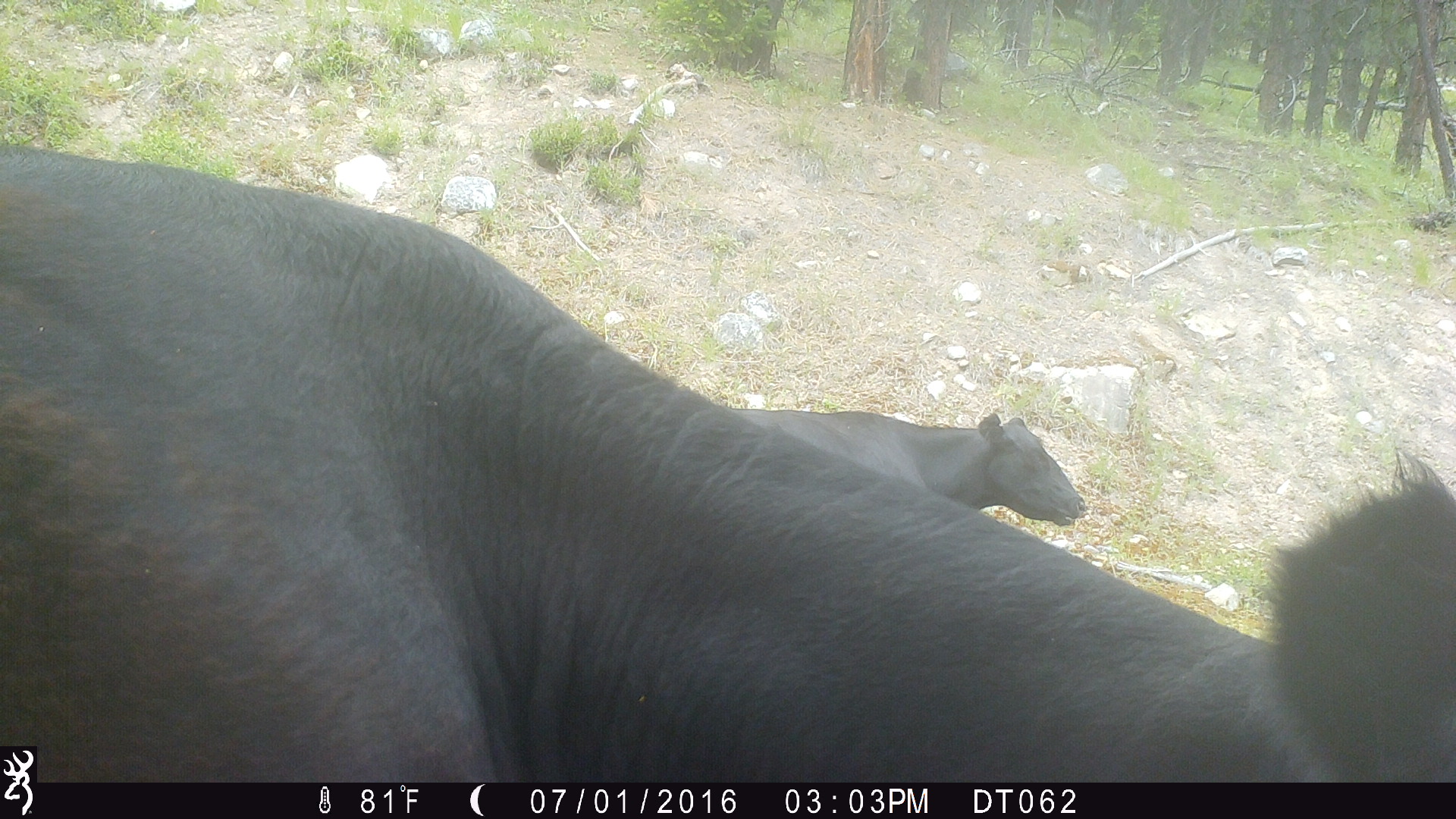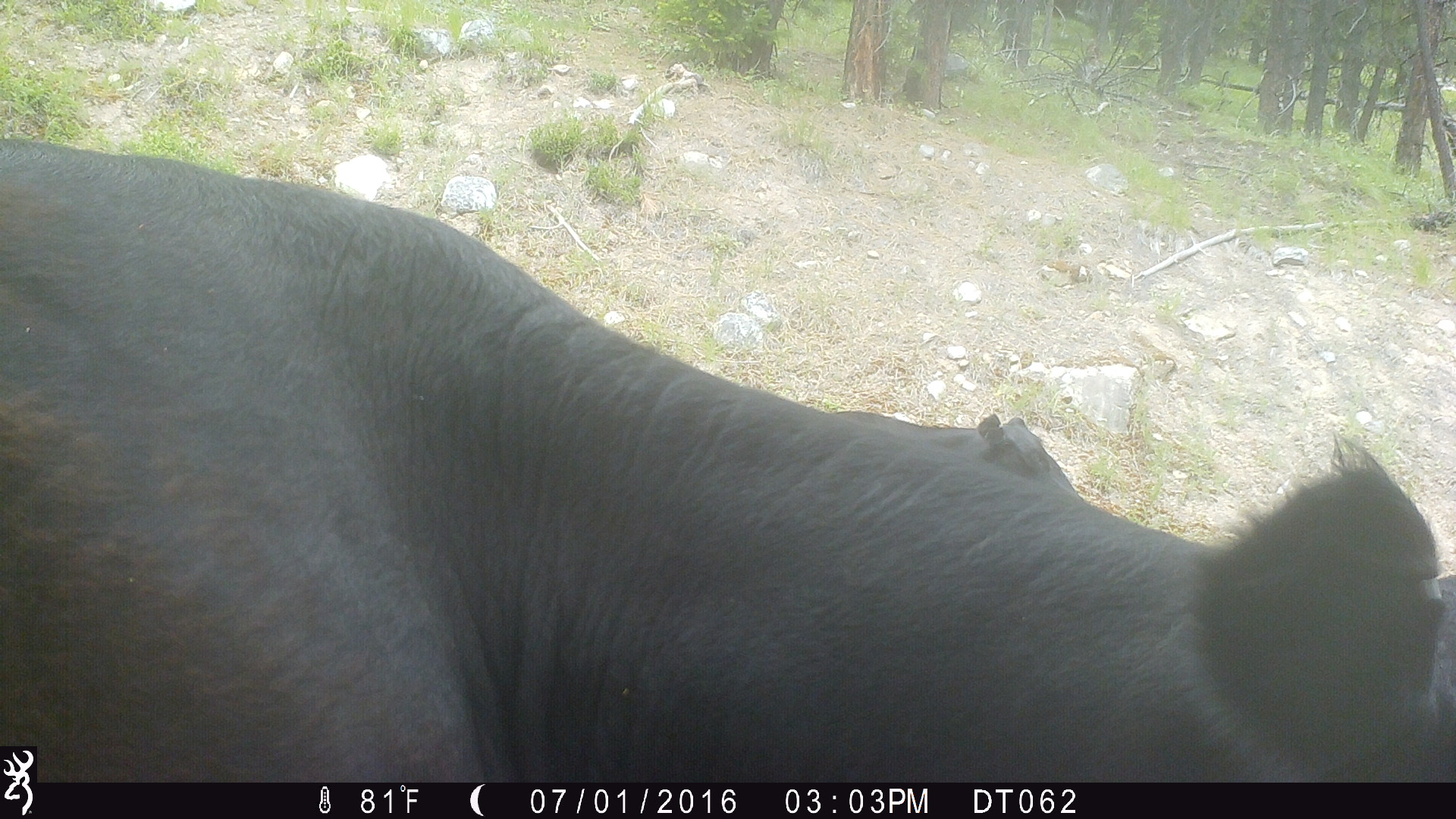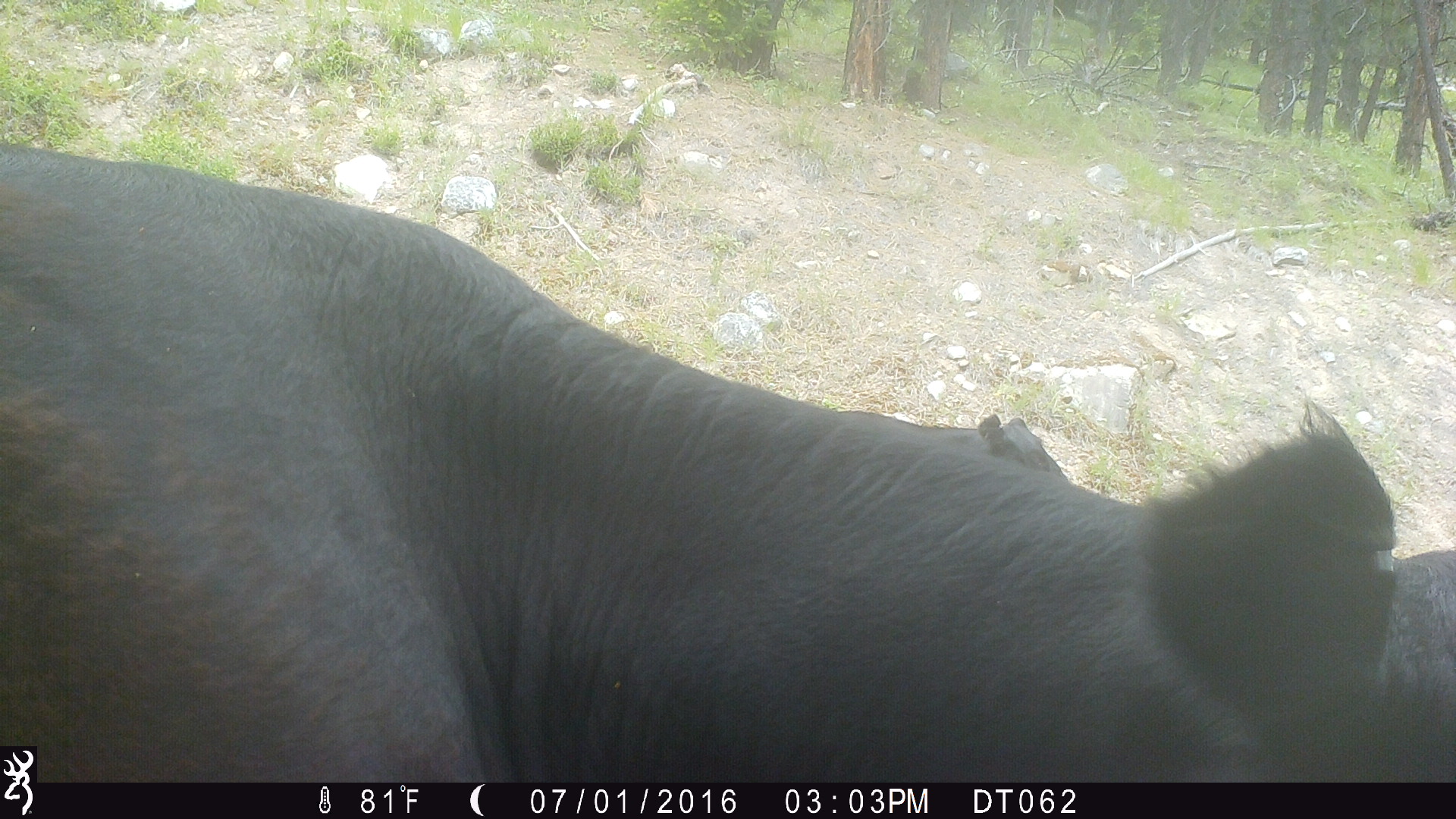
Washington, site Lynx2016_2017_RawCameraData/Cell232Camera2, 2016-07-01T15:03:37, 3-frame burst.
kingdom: Animalia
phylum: Chordata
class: Mammalia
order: Artiodactyla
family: Bovidae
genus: Bos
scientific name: Bos taurus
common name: domestic cattle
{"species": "domestic cattle (Bos taurus)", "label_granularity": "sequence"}